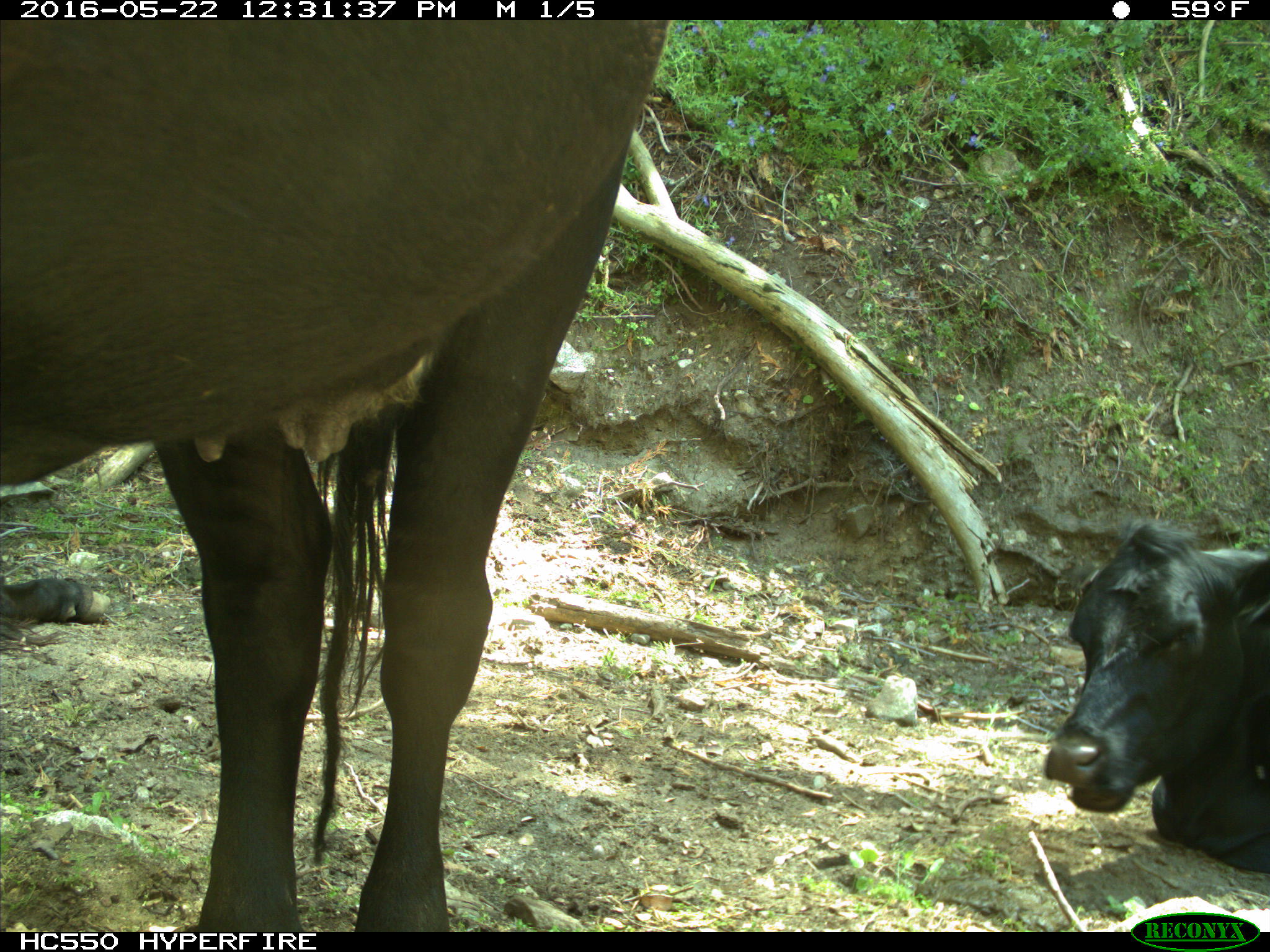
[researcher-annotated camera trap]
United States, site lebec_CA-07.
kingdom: Animalia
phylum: Chordata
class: Mammalia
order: Artiodactyla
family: Bovidae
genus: Bos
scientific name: Bos taurus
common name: domestic cow